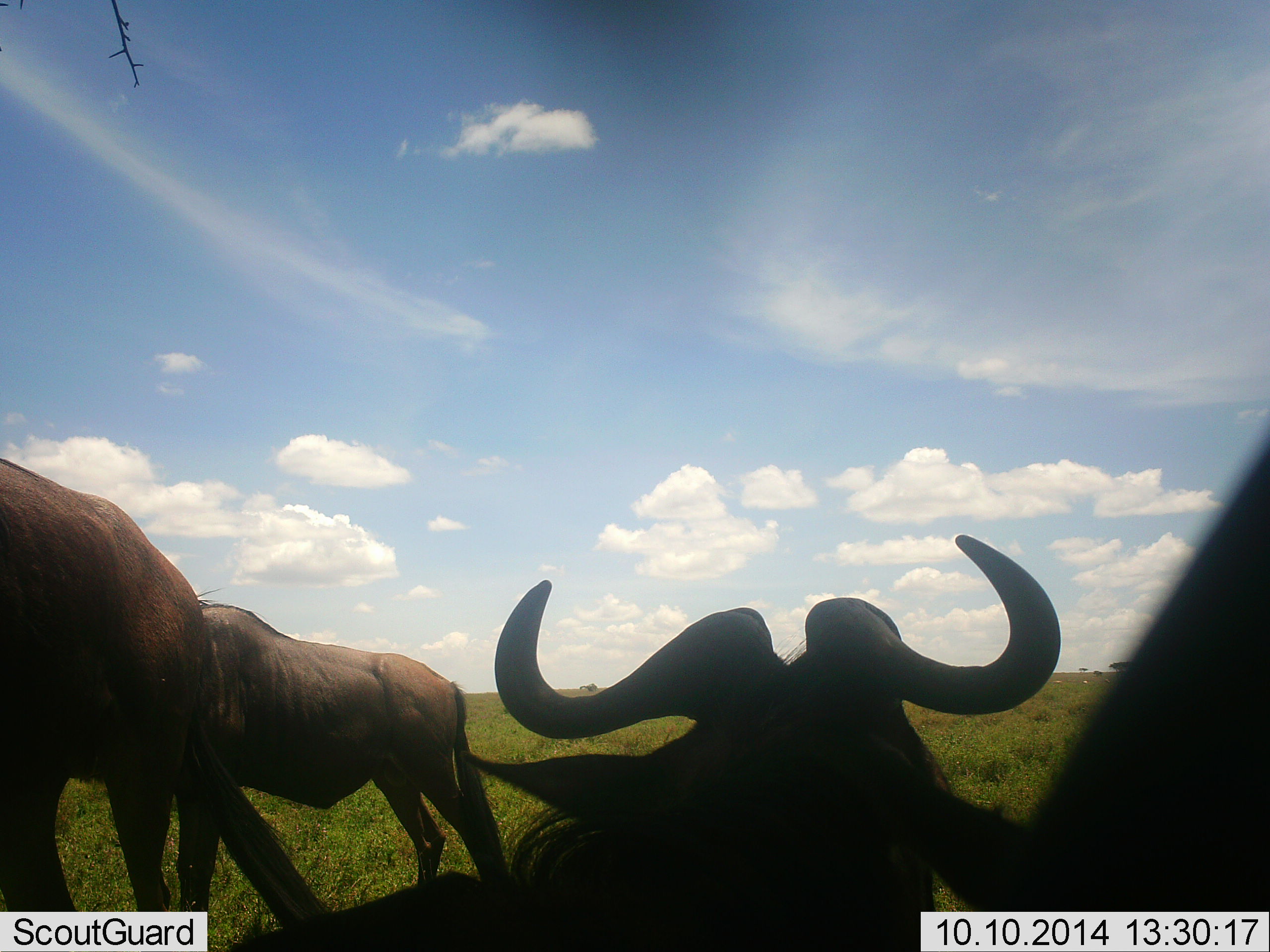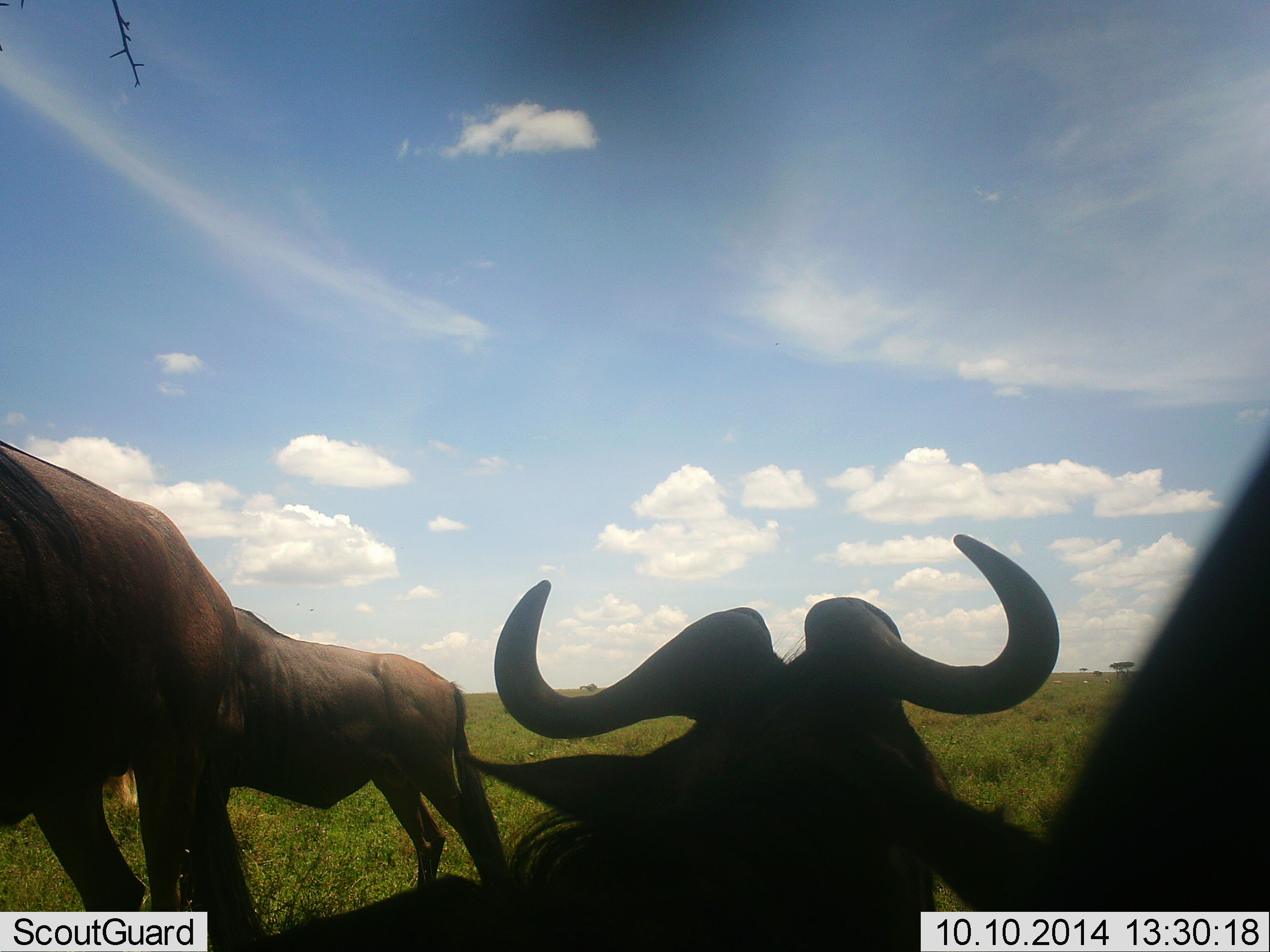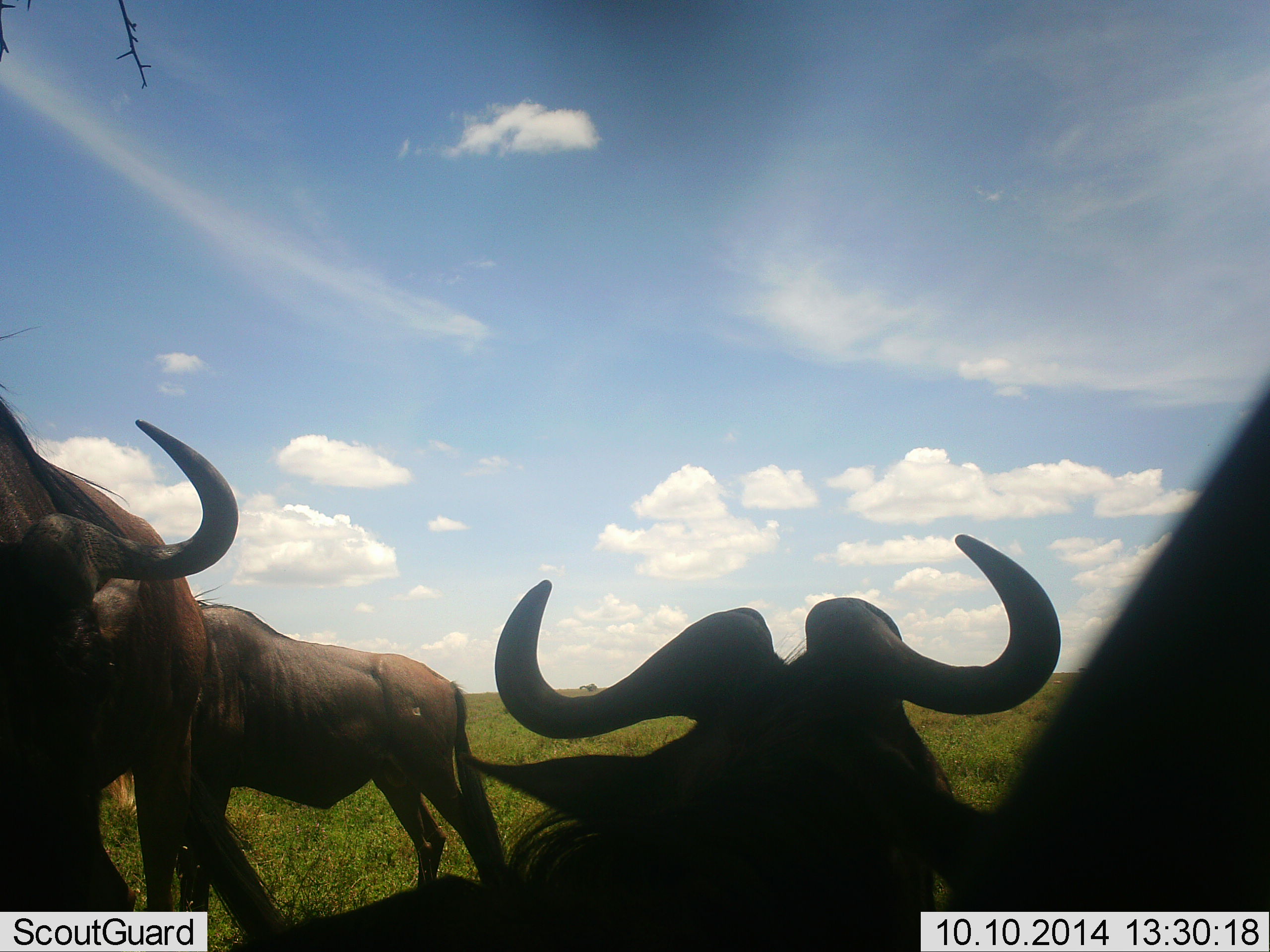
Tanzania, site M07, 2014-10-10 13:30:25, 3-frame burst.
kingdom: Animalia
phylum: Chordata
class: Mammalia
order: Artiodactyla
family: Bovidae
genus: Connochaetes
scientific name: Connochaetes taurinus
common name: blue wildebeest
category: wildebeest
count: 4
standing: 50%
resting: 90%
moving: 30%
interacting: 0%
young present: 0%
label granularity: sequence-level